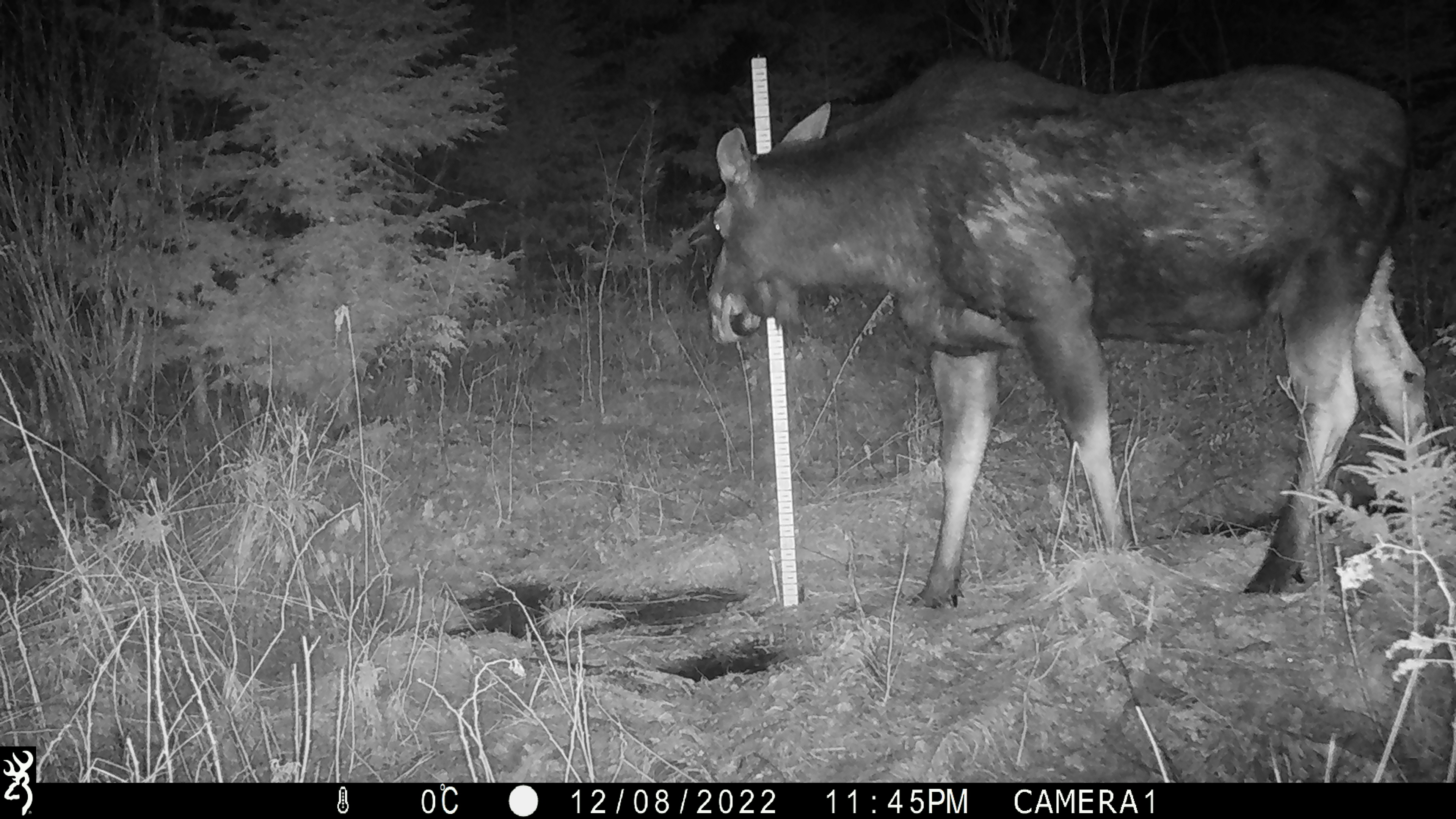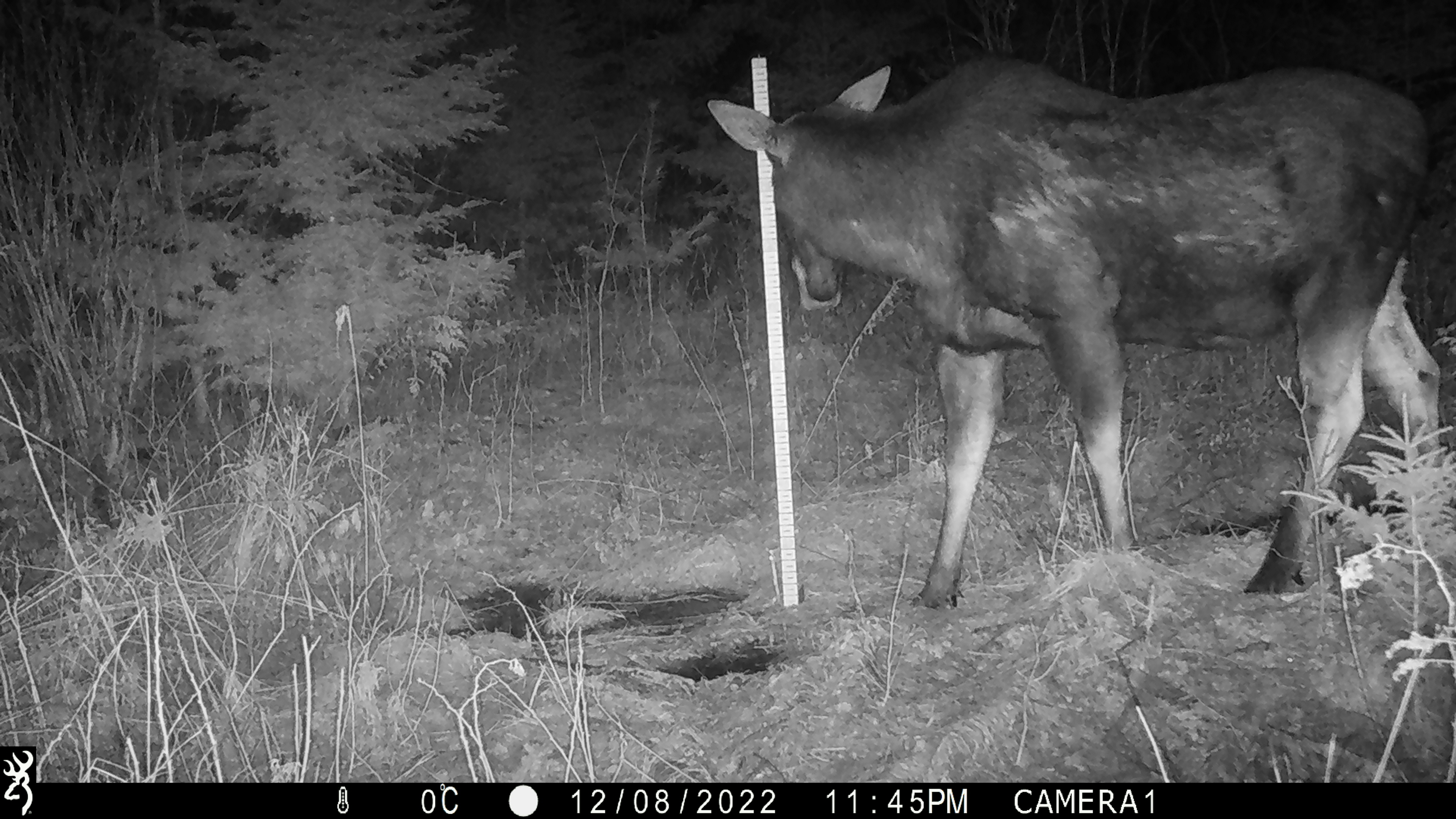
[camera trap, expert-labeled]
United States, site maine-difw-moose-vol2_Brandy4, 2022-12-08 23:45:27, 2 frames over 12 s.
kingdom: Animalia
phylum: Chordata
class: Mammalia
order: Artiodactyla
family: Cervidae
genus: Alces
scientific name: Alces alces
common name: moose